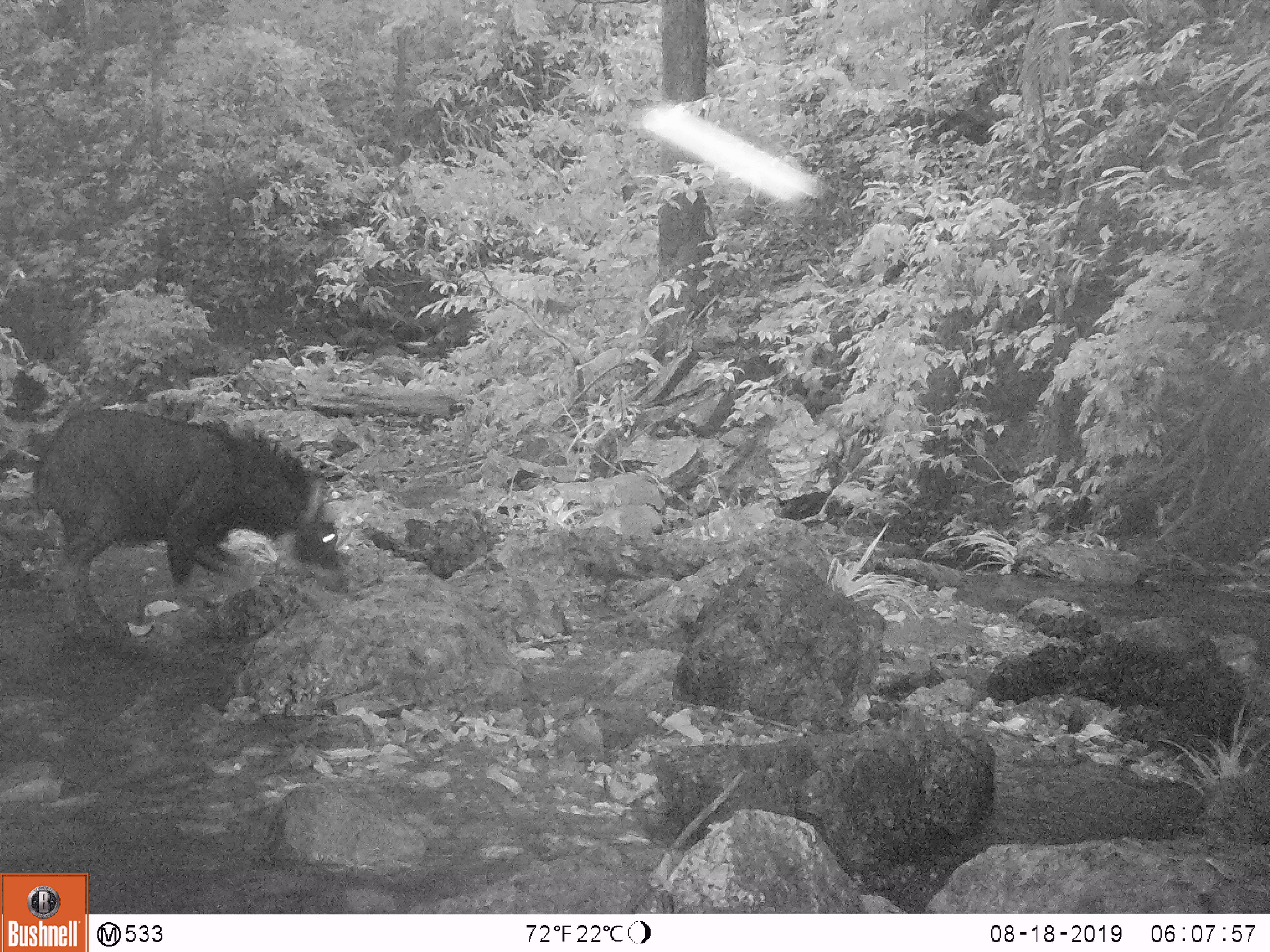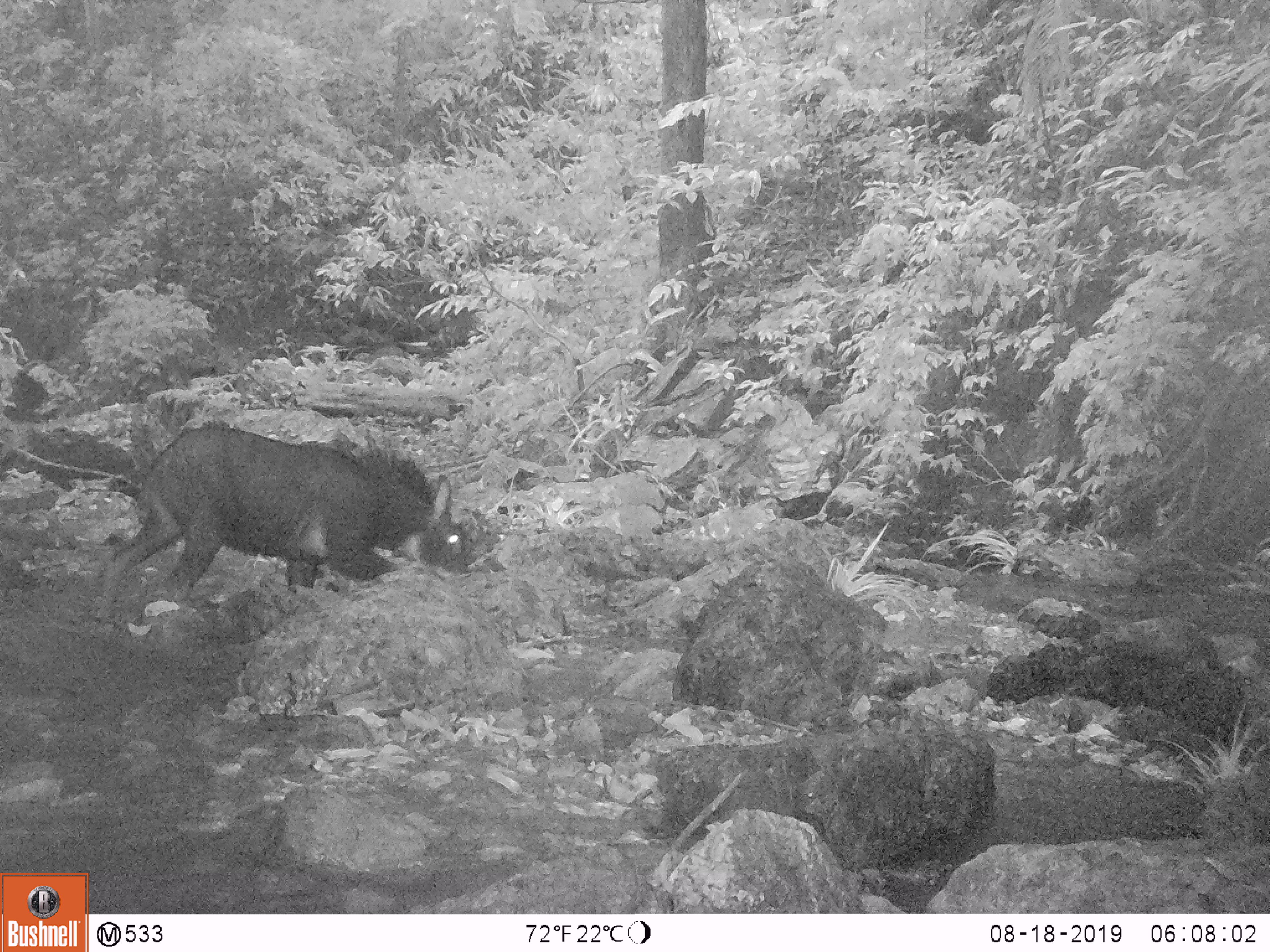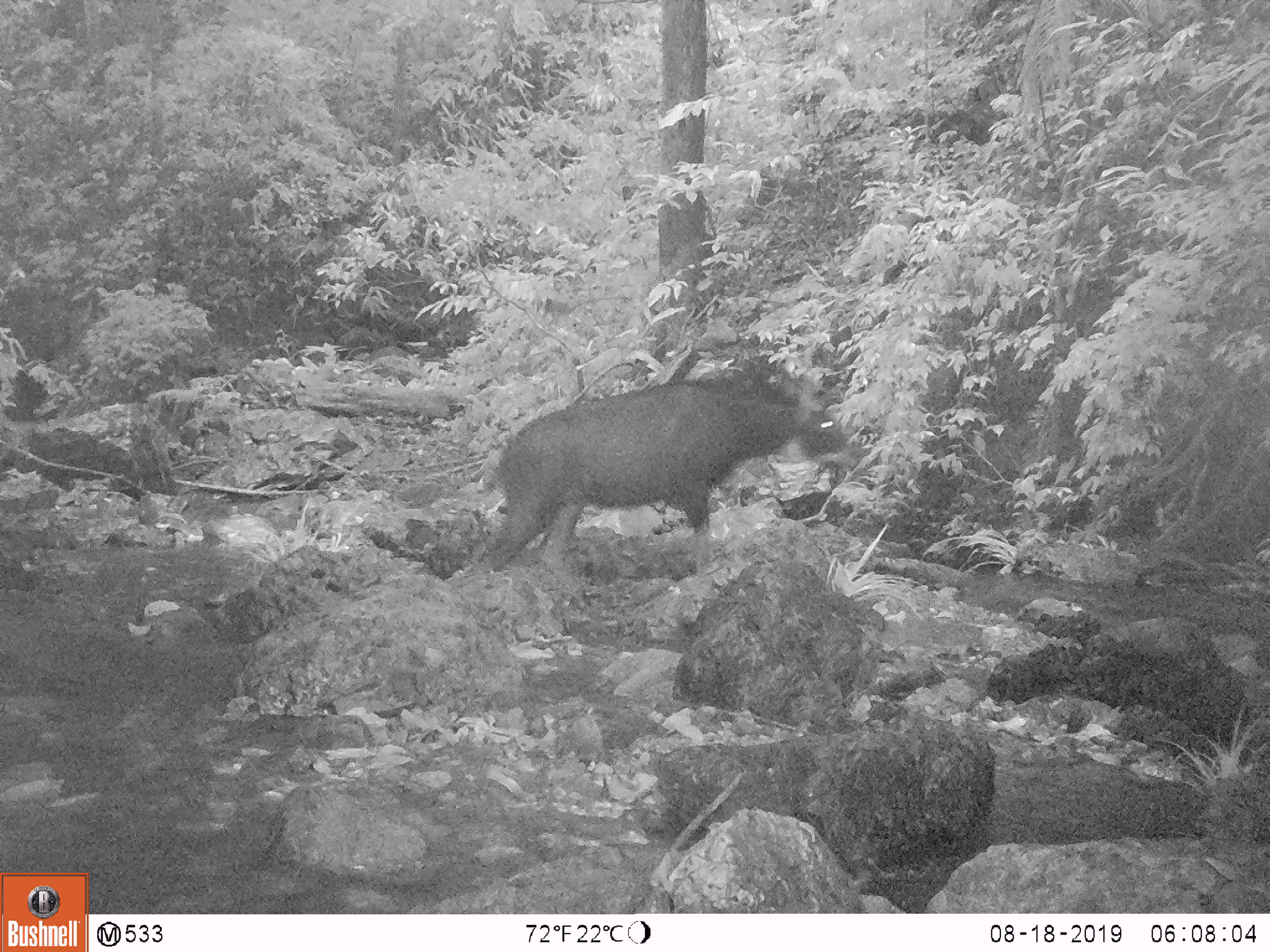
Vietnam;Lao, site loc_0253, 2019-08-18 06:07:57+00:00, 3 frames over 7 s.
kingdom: Animalia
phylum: Chordata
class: Mammalia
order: Artiodactyla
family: Bovidae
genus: Capricornis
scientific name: Capricornis sumatraensis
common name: chinese serow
Chinese serow (Capricornis sumatraensis). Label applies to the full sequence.